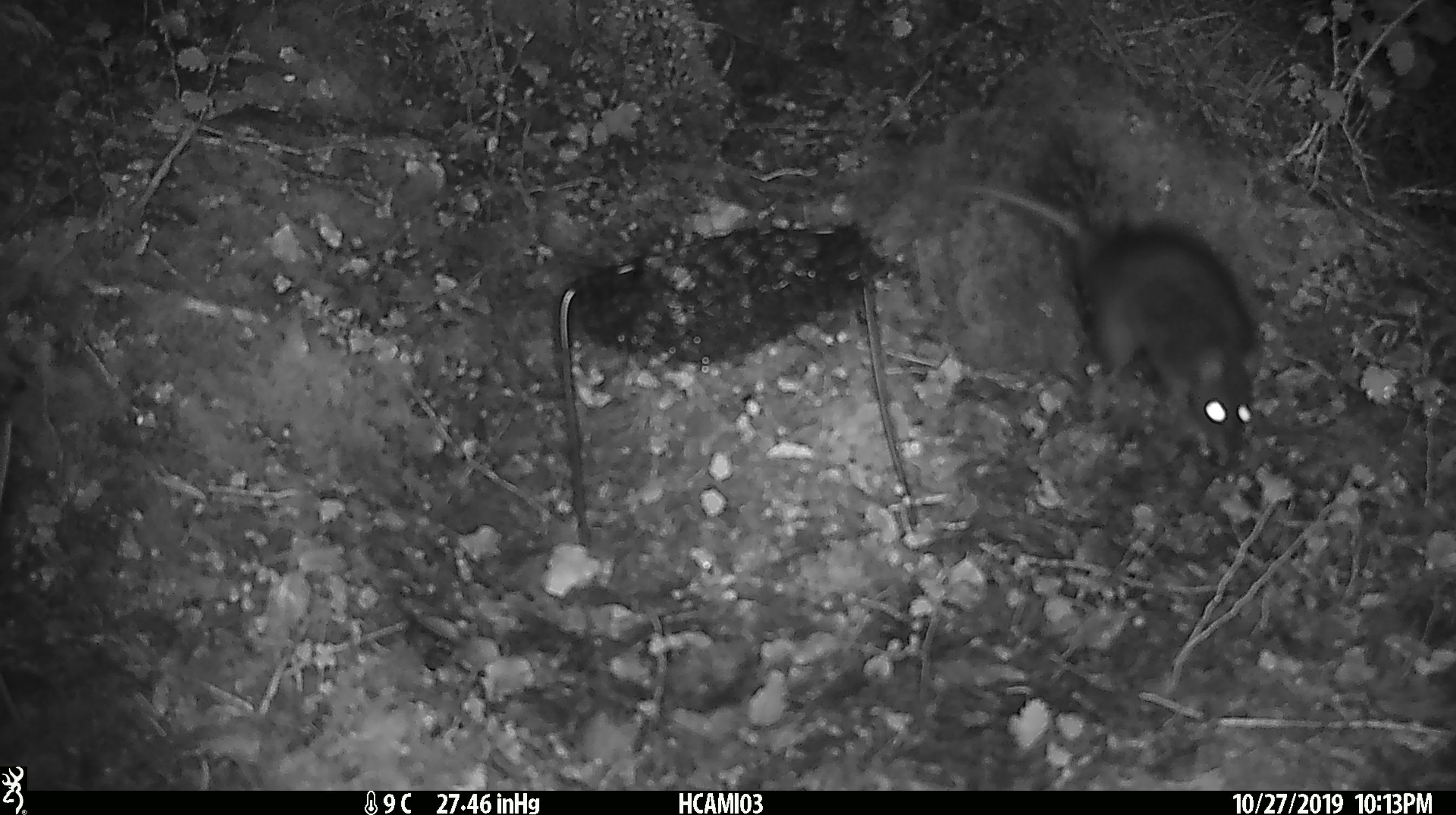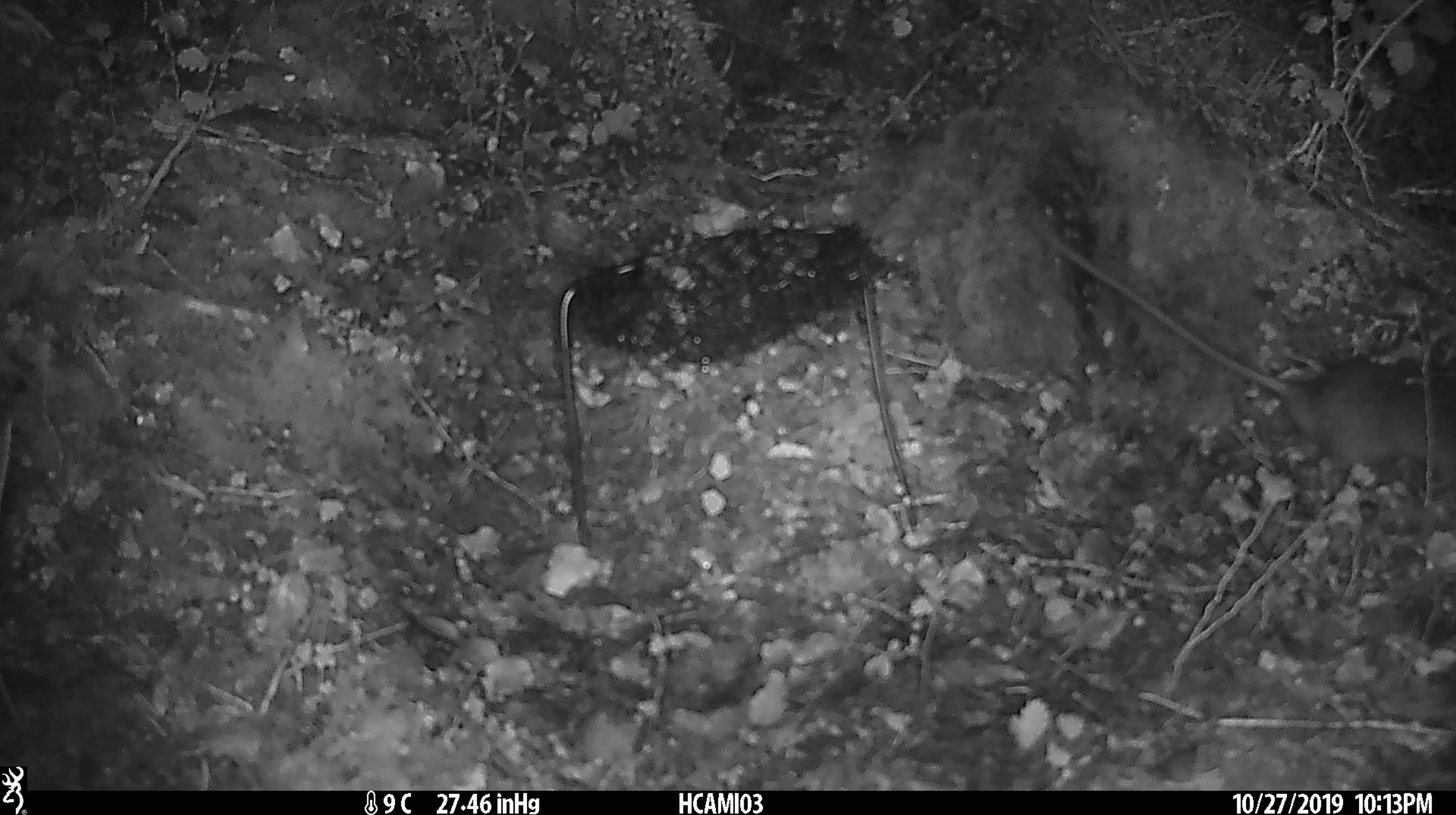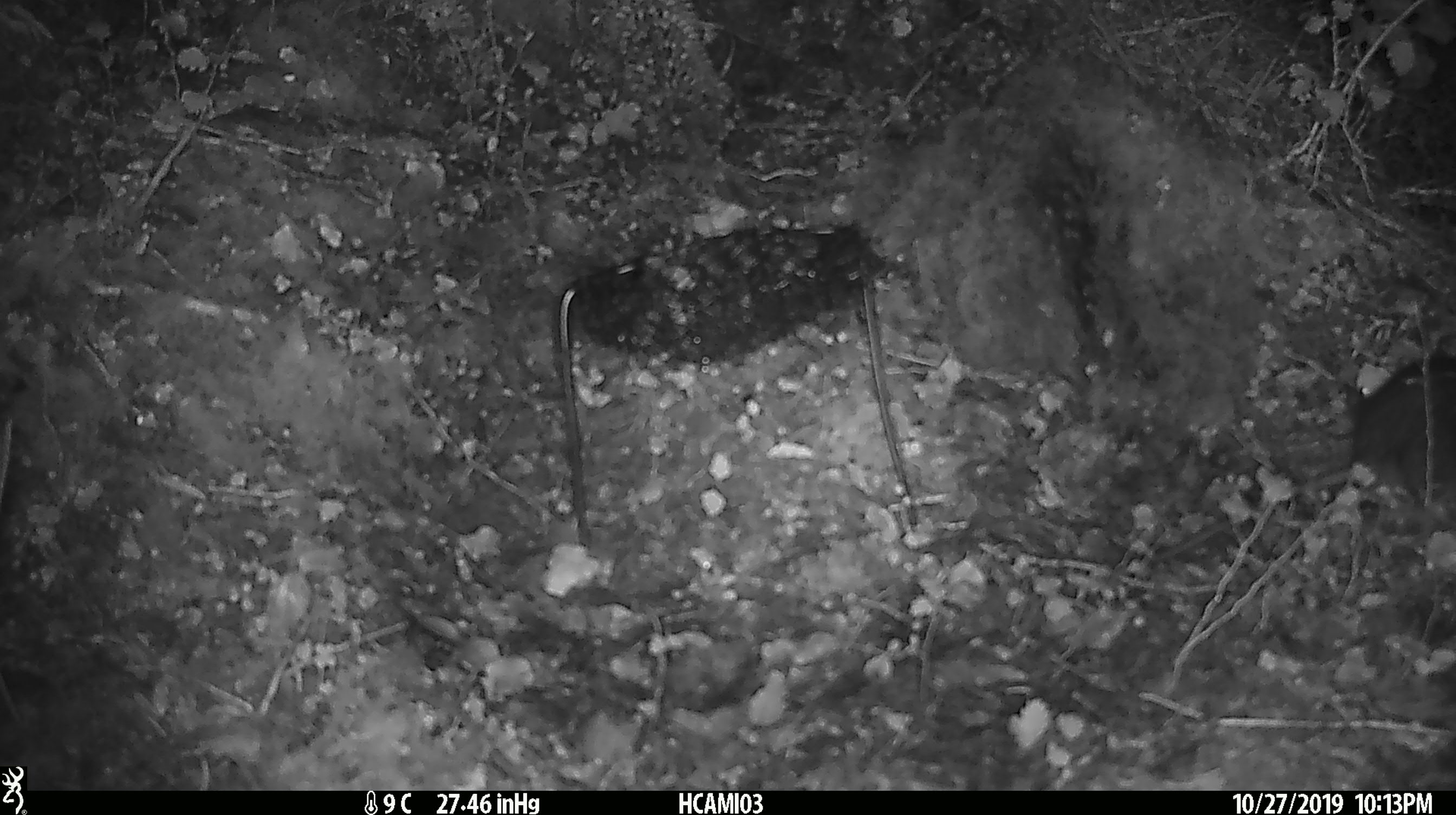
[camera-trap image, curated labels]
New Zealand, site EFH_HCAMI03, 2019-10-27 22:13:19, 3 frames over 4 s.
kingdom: Animalia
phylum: Chordata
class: Mammalia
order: Rodentia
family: Muridae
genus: Rattus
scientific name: Rattus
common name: rat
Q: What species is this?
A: Rat (Rattus).